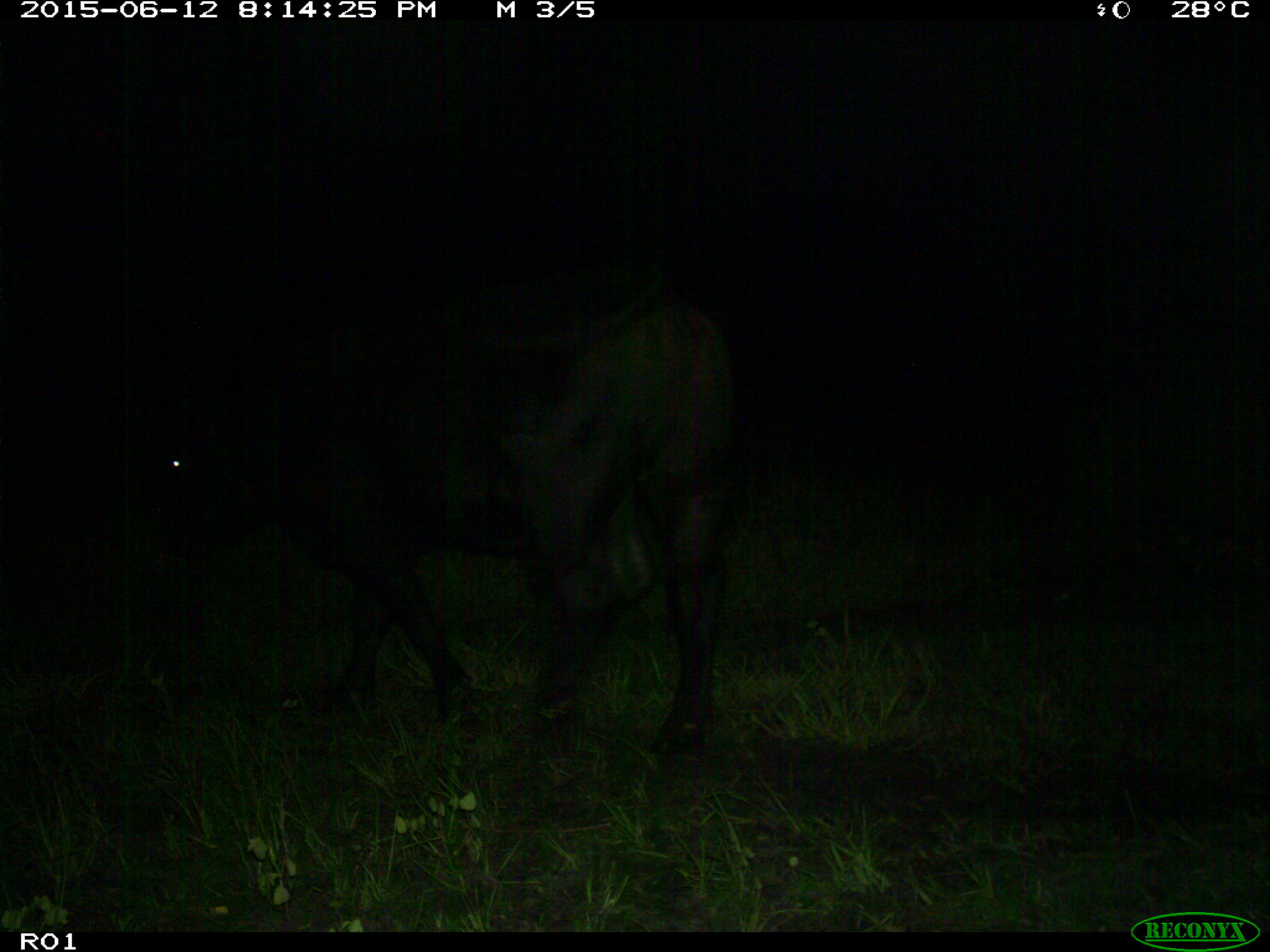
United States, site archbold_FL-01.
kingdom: Animalia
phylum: Chordata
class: Mammalia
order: Artiodactyla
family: Bovidae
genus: Bos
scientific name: Bos taurus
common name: domestic cow